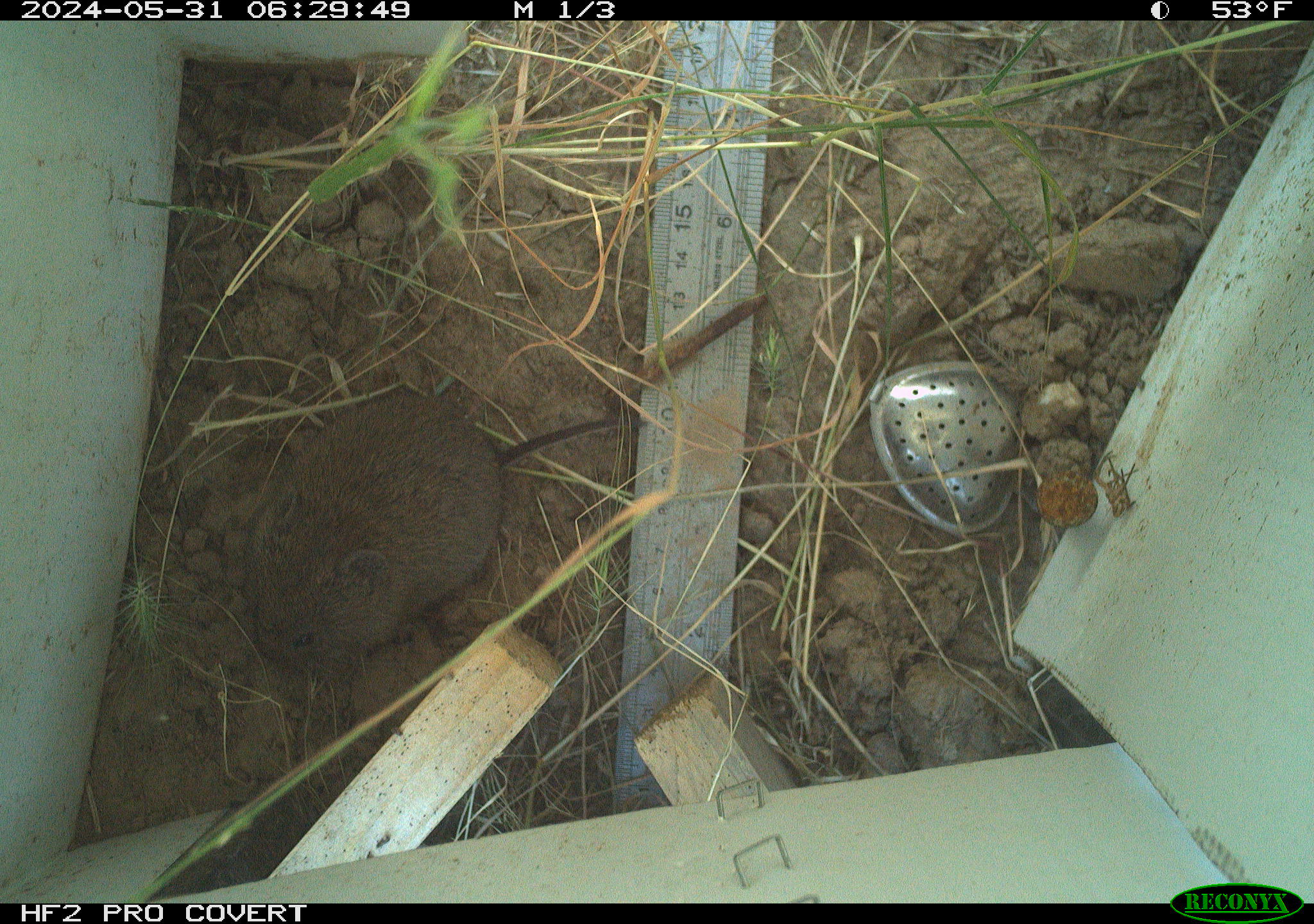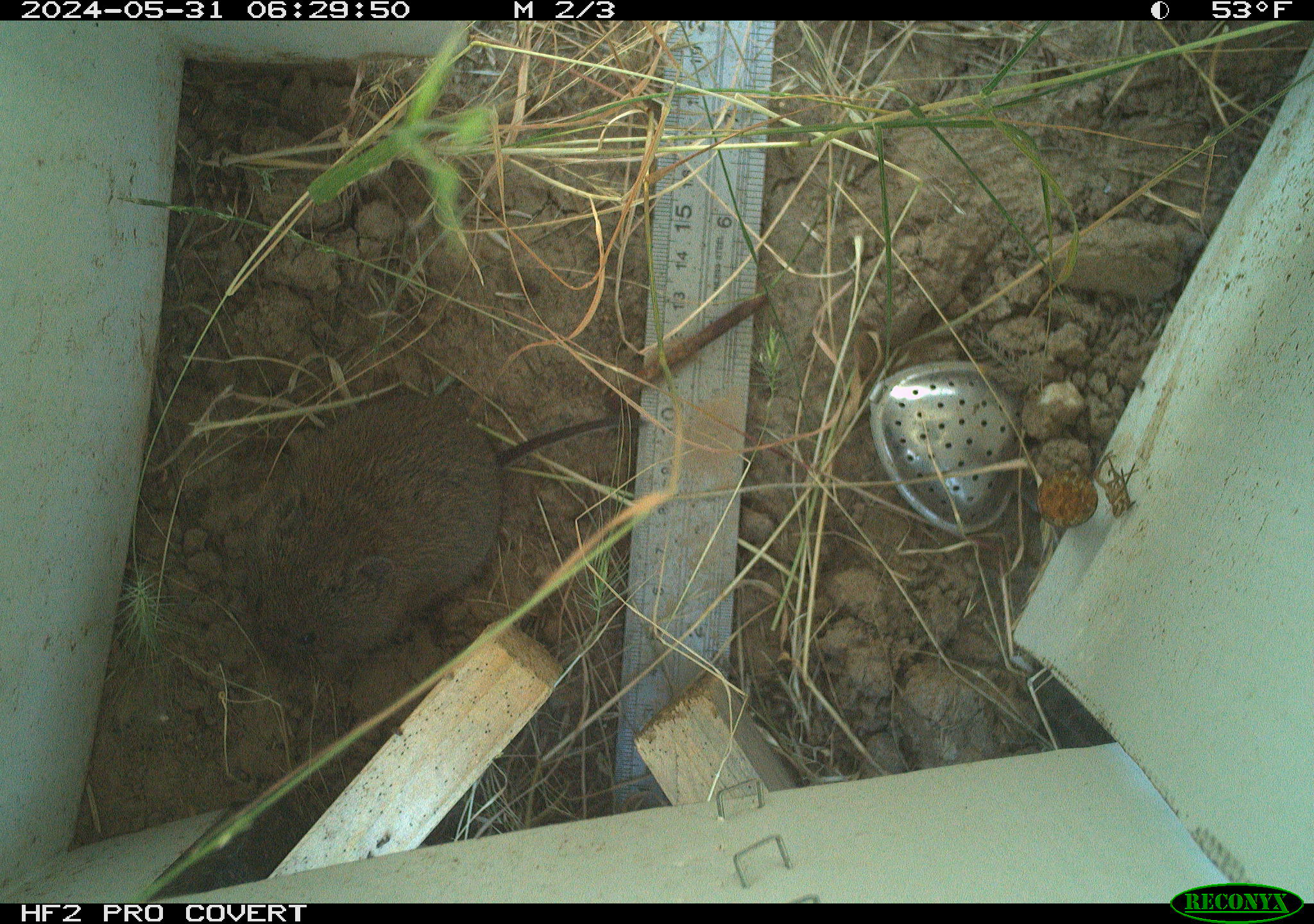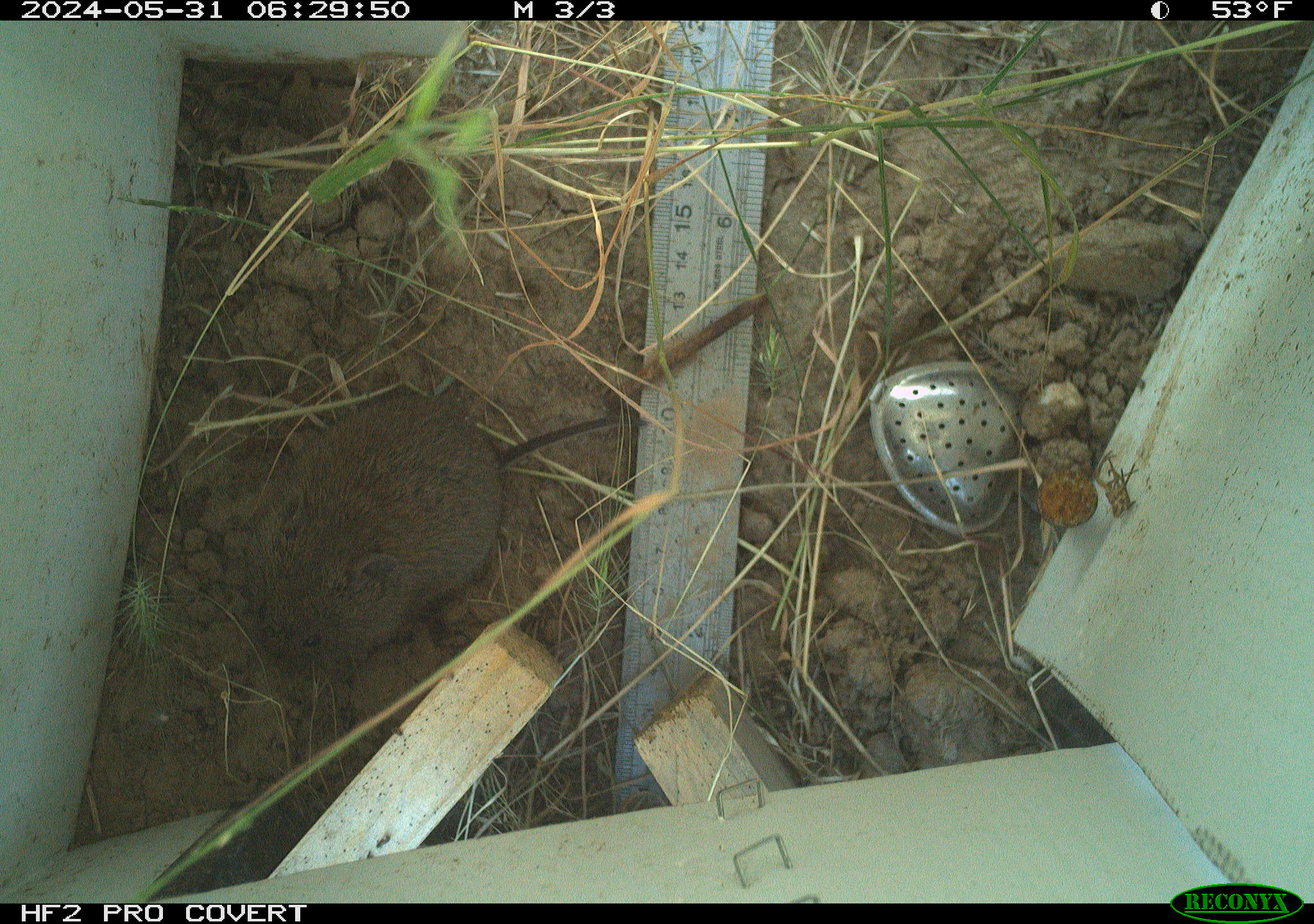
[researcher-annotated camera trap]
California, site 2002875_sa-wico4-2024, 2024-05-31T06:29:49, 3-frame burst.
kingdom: Animalia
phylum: Chordata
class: Mammalia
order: Rodentia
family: Cricetidae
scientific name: Arvicolinae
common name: voles, lemmings, and muskrats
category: arvicolinae subfamily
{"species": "arvicolinae subfamily (voles, lemmings, and muskrats) (Arvicolinae)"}